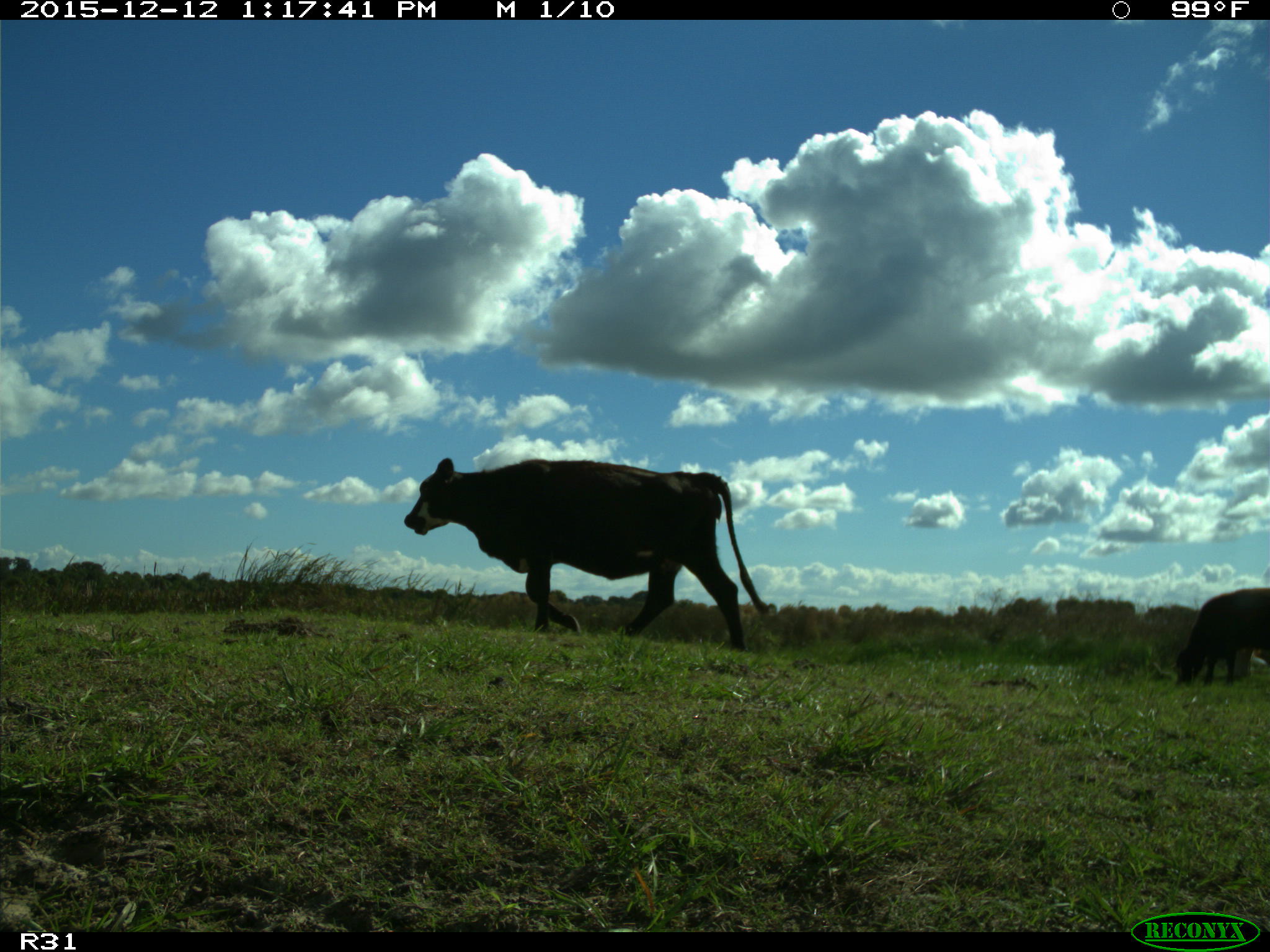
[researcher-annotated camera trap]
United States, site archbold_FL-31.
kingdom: Animalia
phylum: Chordata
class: Mammalia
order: Artiodactyla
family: Bovidae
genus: Bos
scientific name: Bos taurus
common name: domestic cow